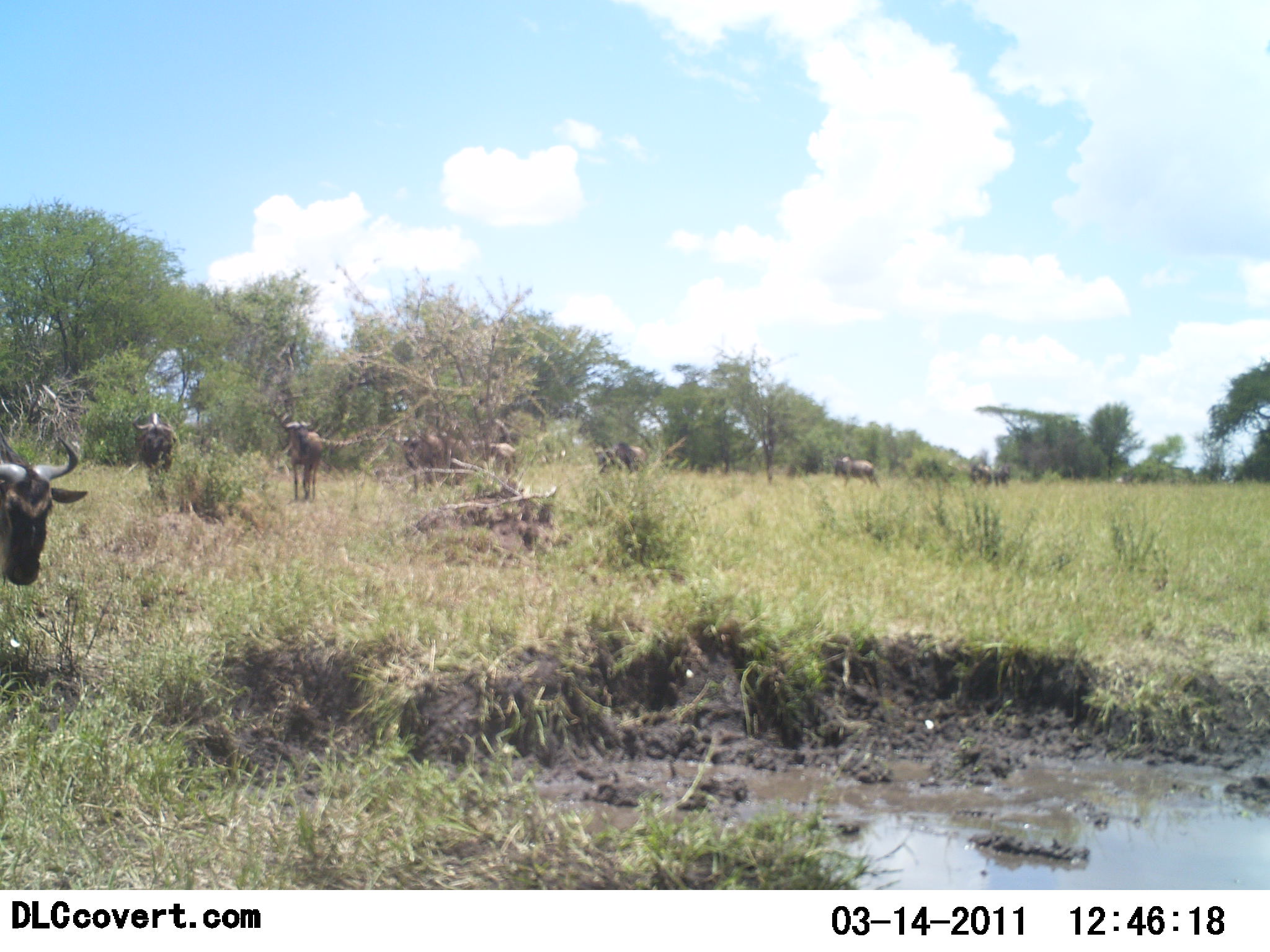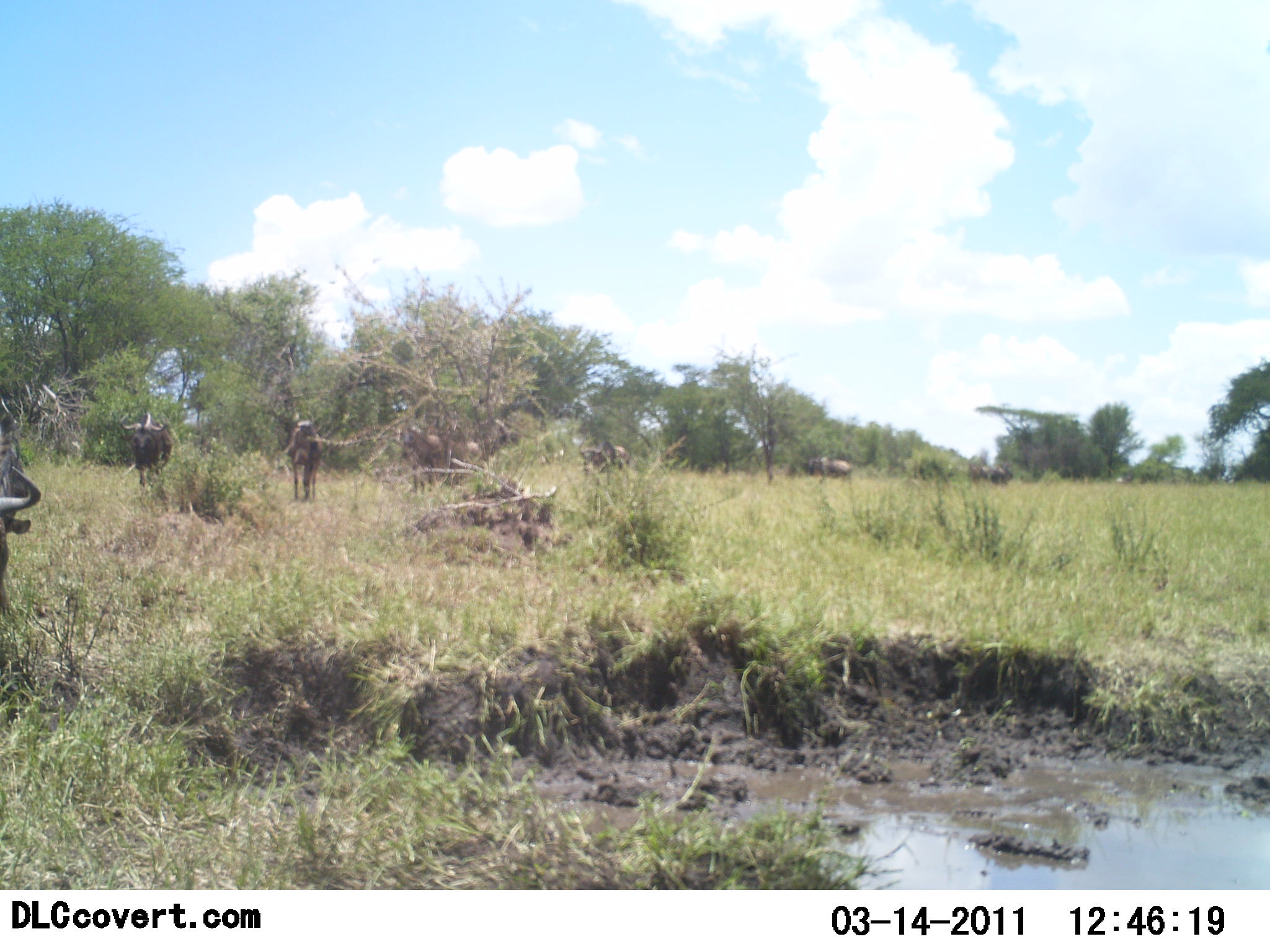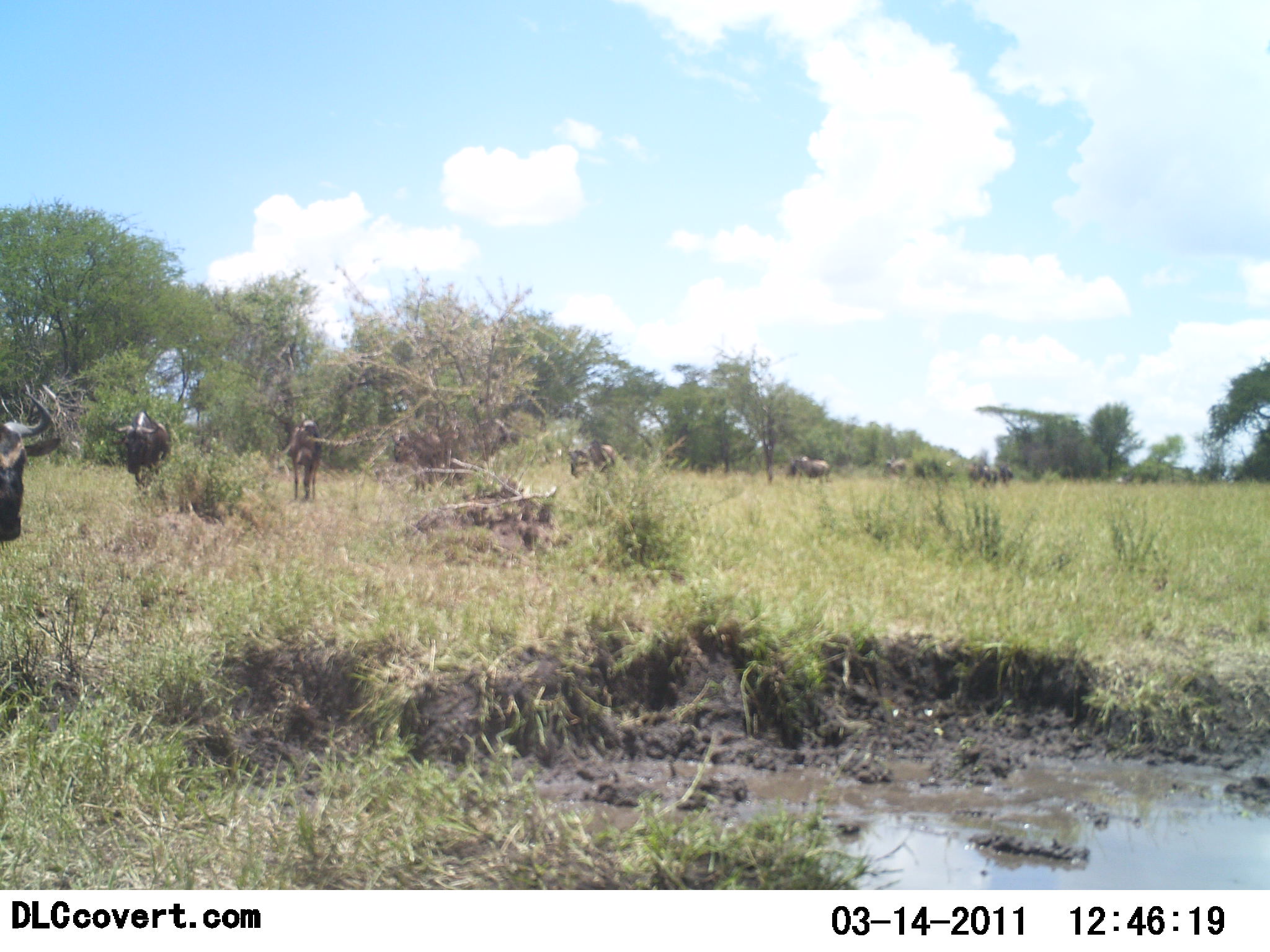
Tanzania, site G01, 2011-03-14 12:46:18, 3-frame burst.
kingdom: Animalia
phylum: Chordata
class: Mammalia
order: Artiodactyla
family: Bovidae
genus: Connochaetes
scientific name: Connochaetes taurinus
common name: blue wildebeest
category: wildebeest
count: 11-50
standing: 10%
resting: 0%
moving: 90%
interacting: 0%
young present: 0%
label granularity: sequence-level